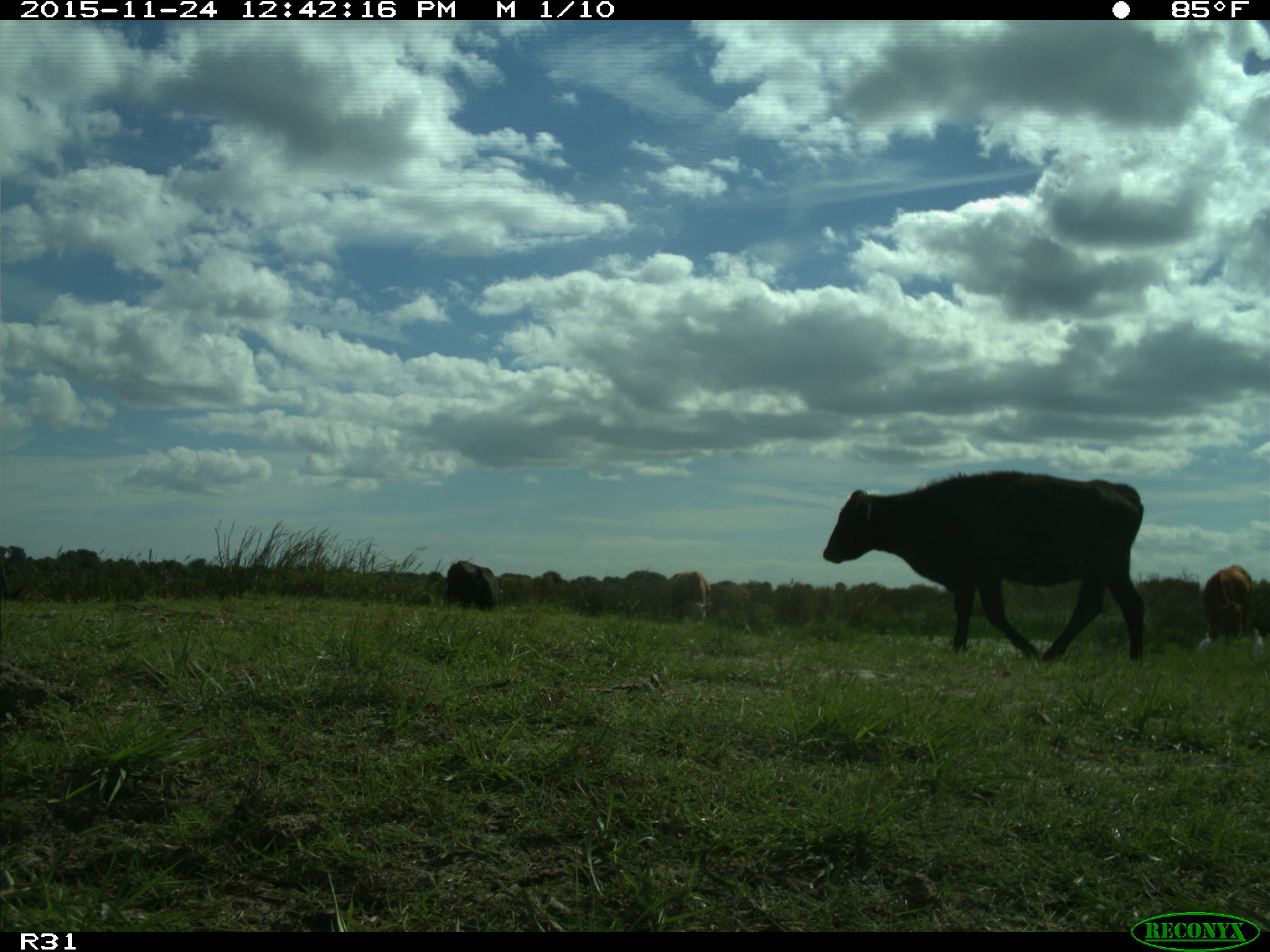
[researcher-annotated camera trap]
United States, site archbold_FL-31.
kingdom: Animalia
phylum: Chordata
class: Mammalia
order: Artiodactyla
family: Bovidae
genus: Bos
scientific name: Bos taurus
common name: domestic cow